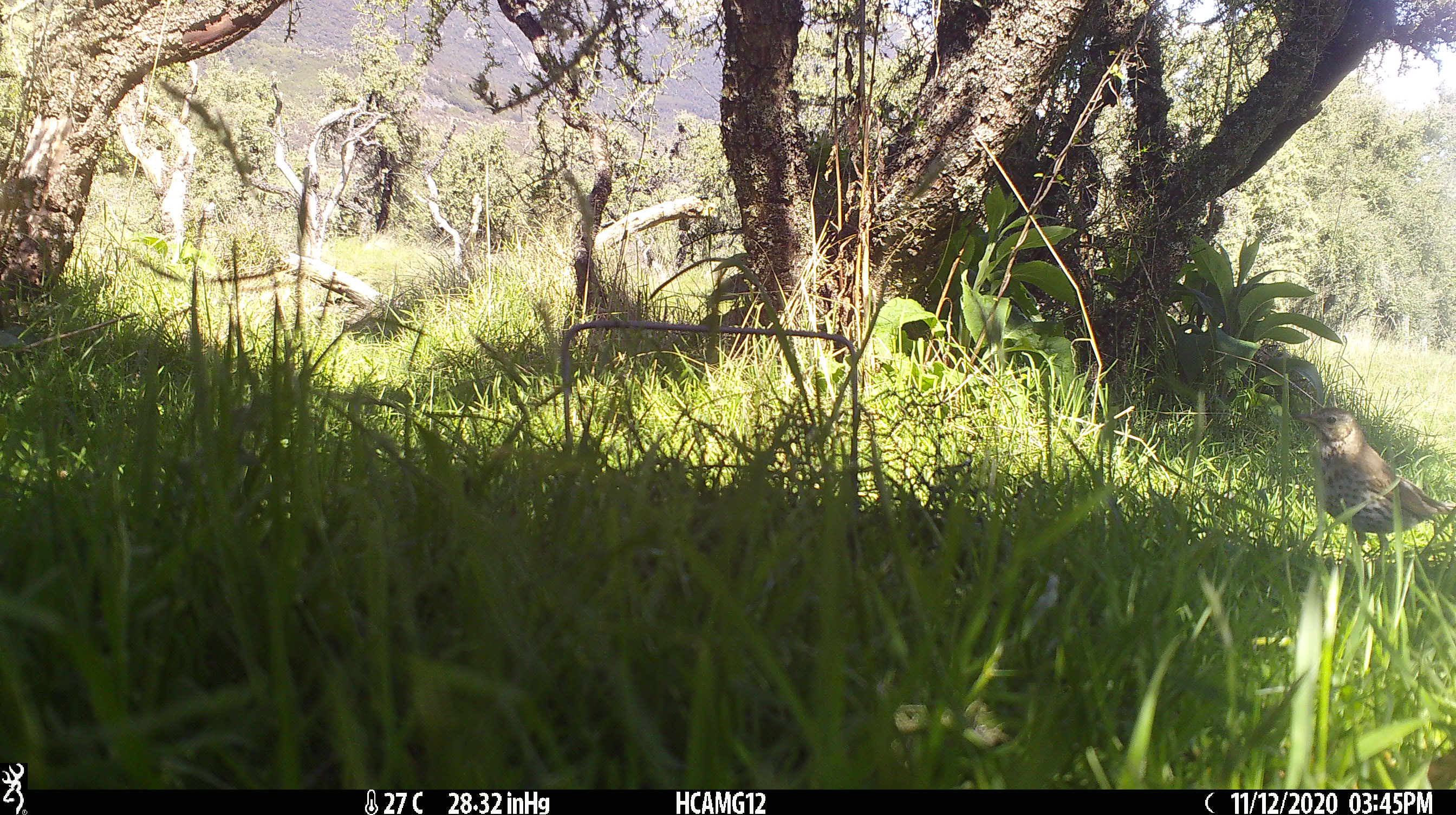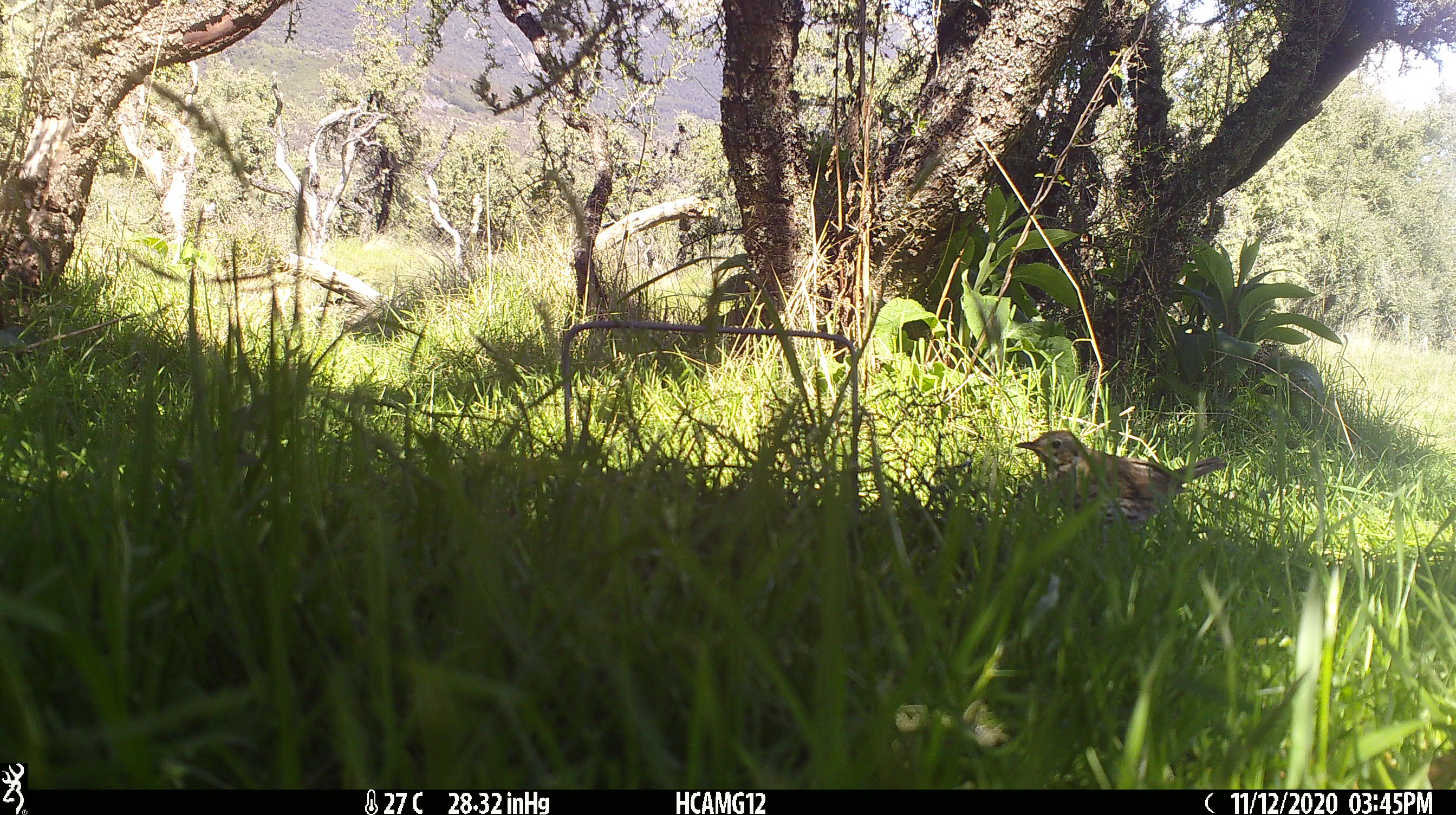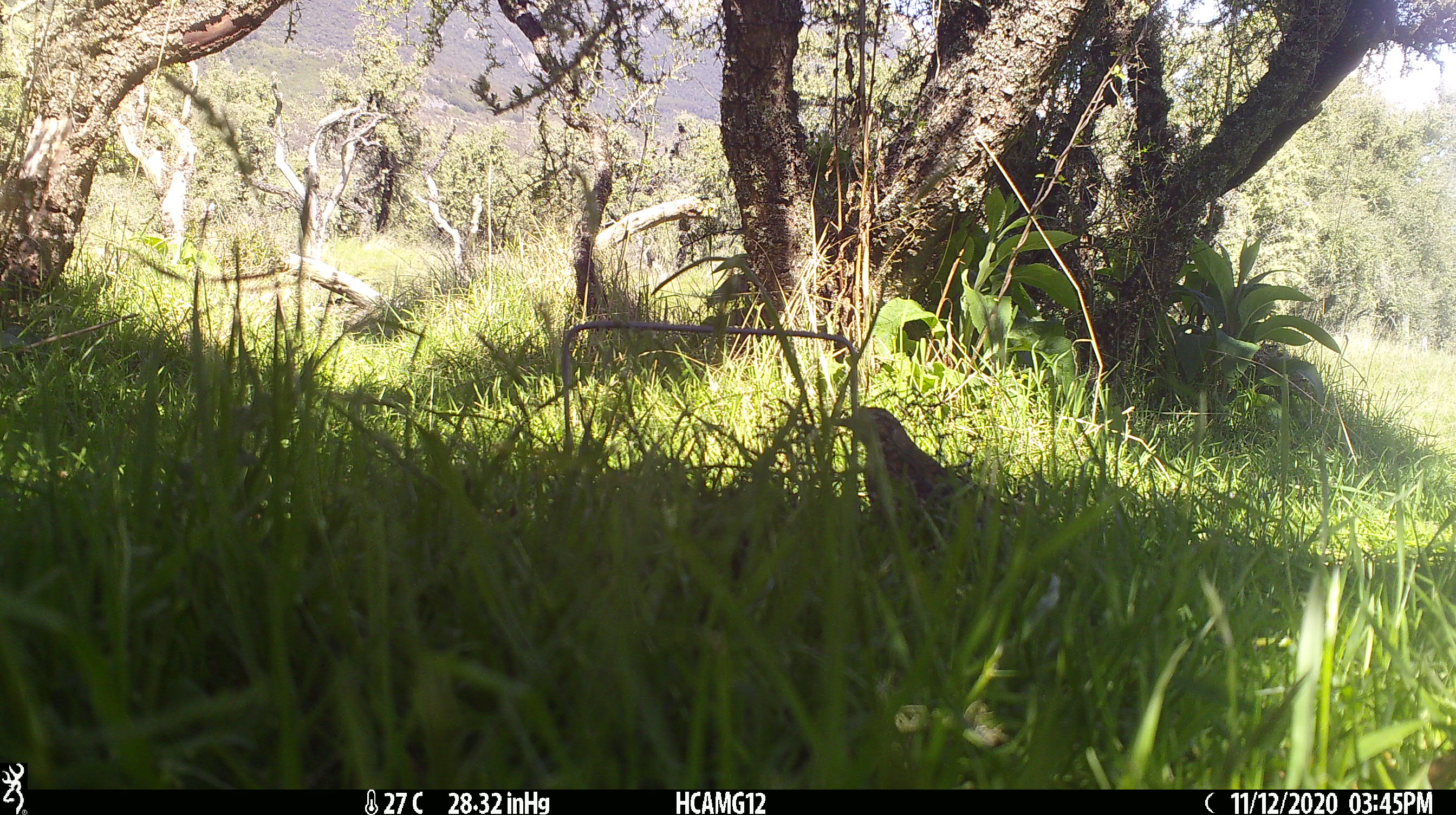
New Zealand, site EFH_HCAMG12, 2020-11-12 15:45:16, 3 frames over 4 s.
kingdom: Animalia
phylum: Chordata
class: Aves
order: Passeriformes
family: Turdidae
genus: Turdus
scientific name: Turdus philomelos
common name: song thrush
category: thrush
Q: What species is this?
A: Thrush (song thrush) (Turdus philomelos).